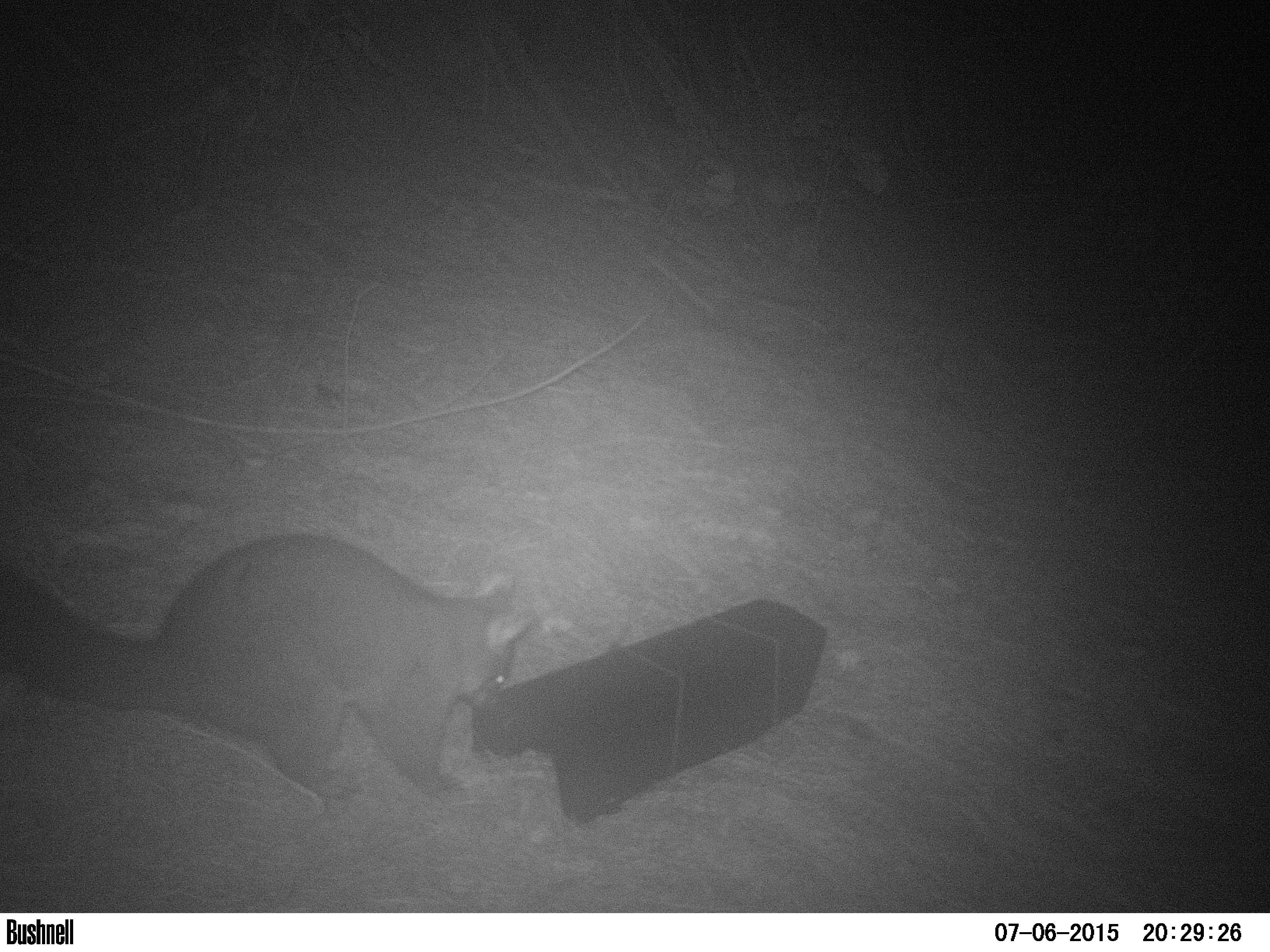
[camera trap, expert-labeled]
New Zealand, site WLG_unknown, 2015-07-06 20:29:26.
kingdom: Animalia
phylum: Chordata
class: Mammalia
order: Diprotodontia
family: Phalangeridae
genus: Trichosurus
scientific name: Trichosurus vulpecula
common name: common brushtail possum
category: possum